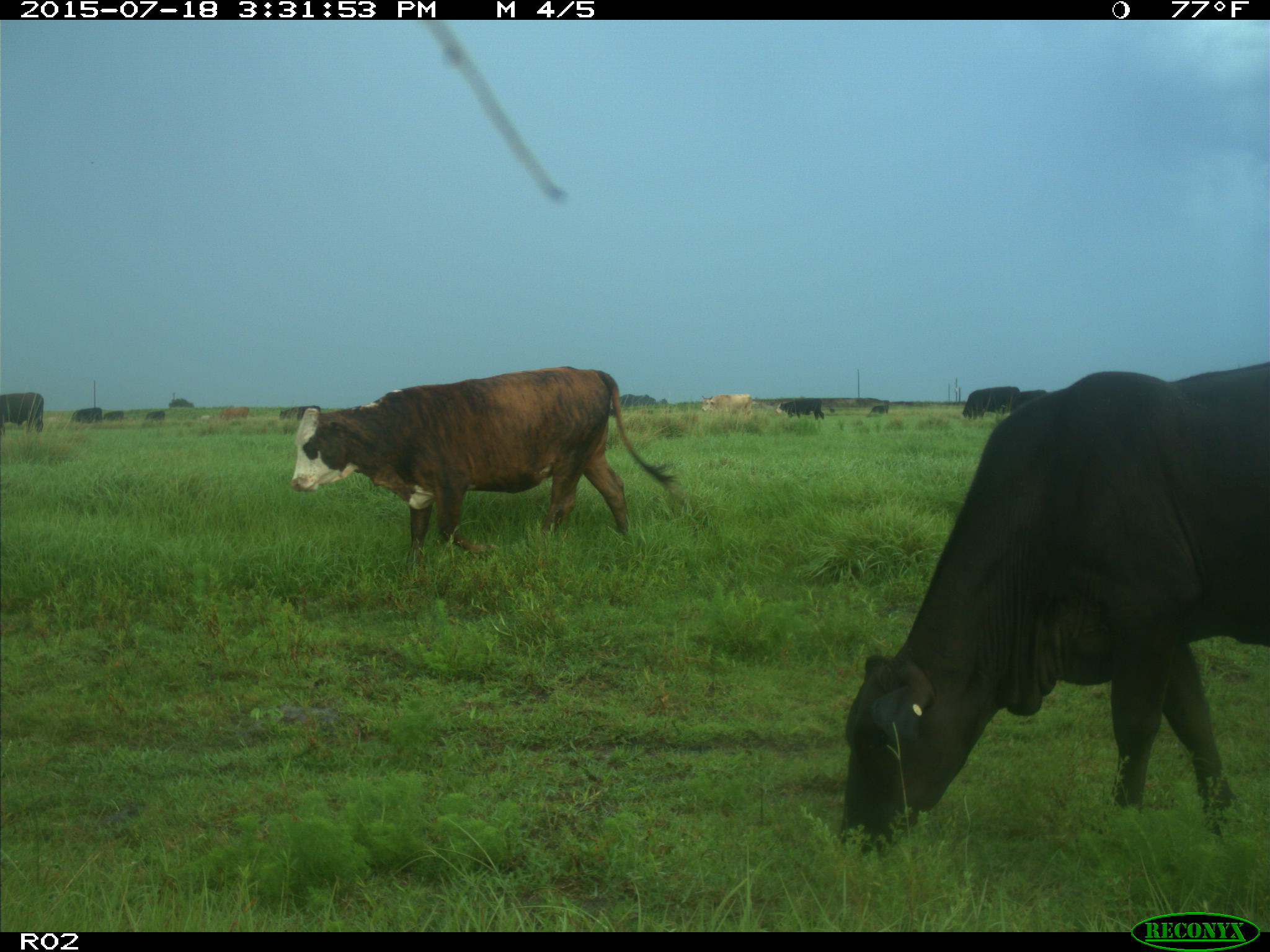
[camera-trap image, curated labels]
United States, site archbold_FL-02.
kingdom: Animalia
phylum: Chordata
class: Mammalia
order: Artiodactyla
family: Bovidae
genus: Bos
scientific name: Bos taurus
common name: domestic cow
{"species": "Bos taurus (domestic cow)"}